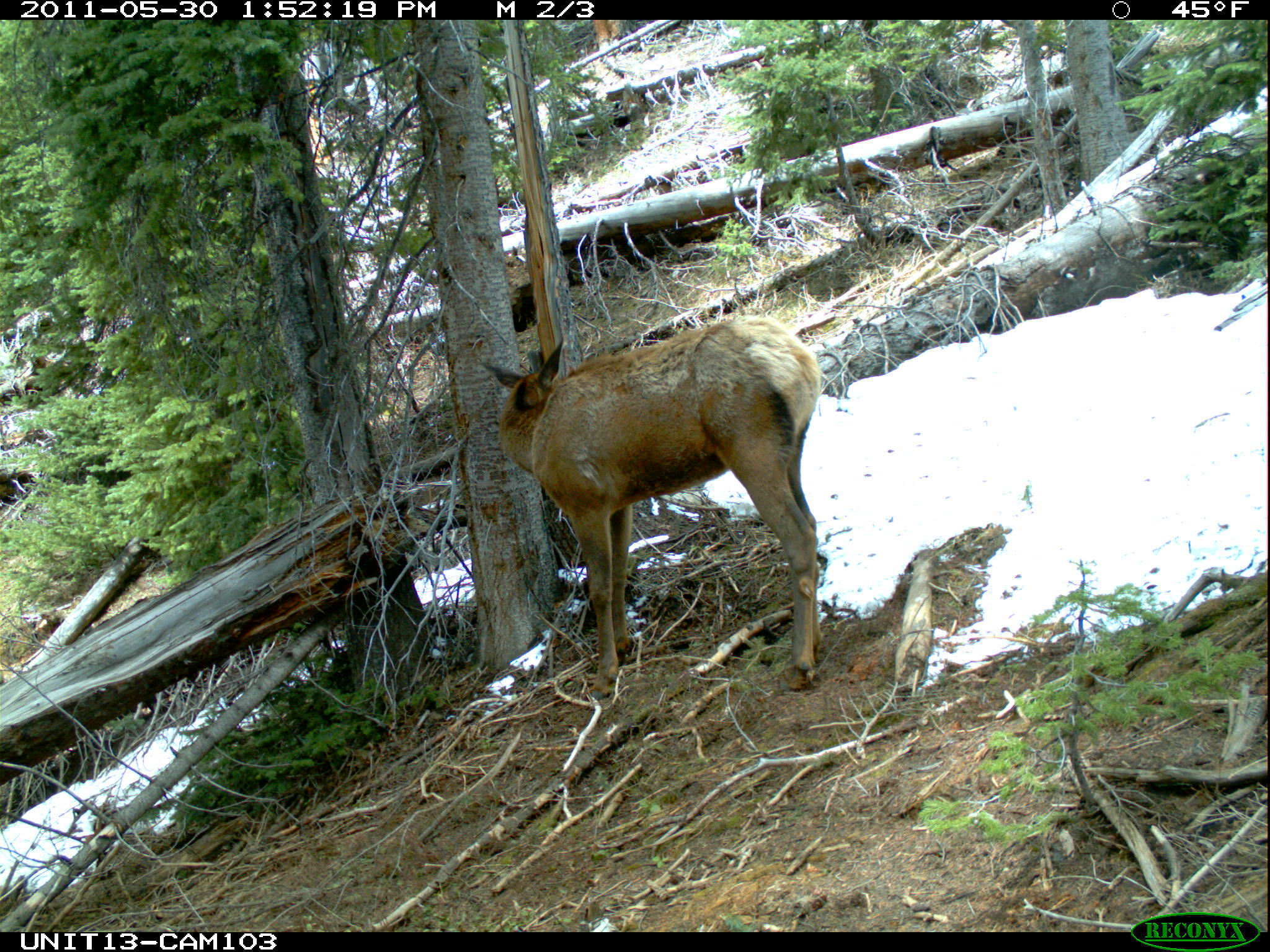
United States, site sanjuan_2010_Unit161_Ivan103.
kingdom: Animalia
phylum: Chordata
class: Mammalia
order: Artiodactyla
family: Cervidae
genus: Cervus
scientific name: Cervus elaphus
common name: red deer